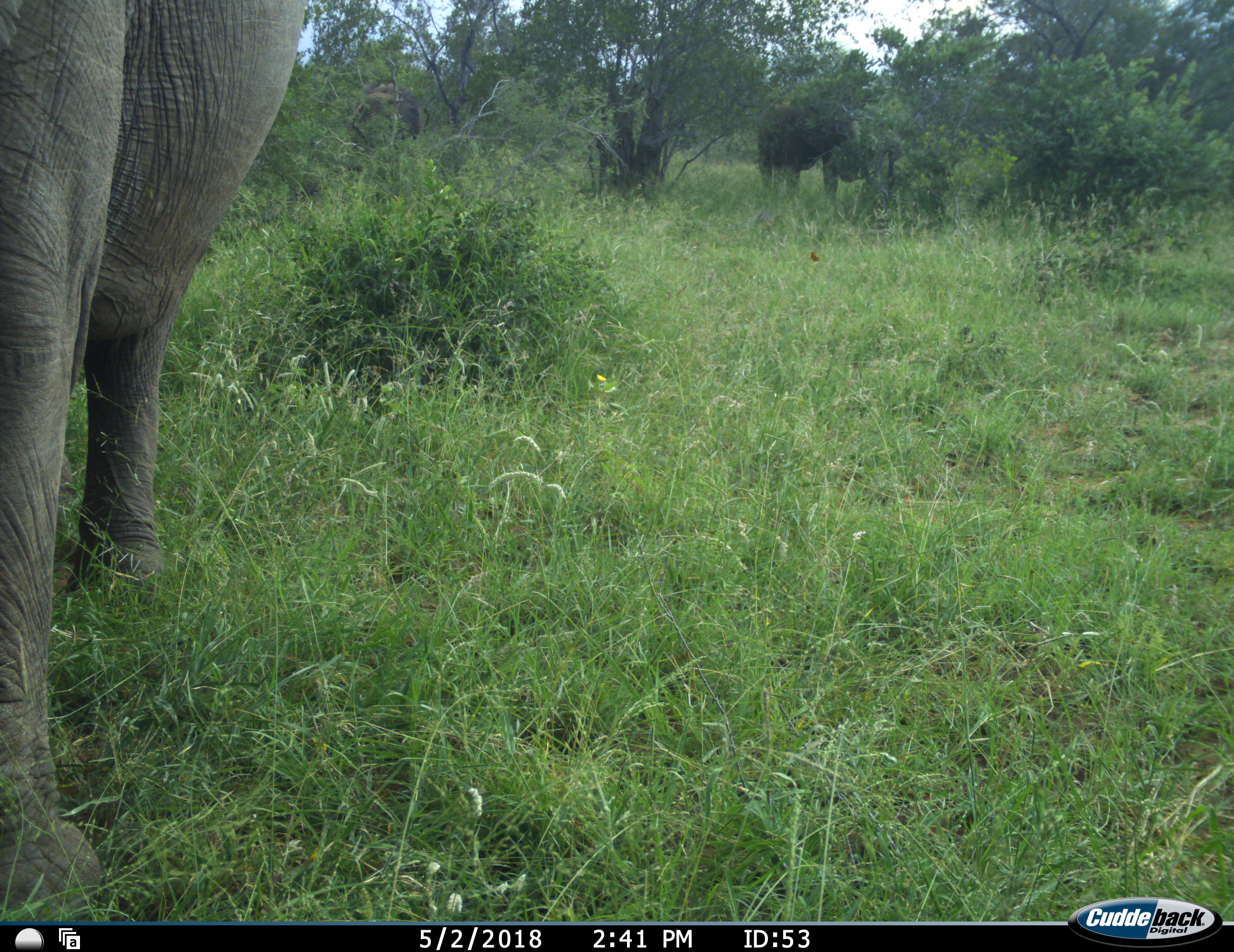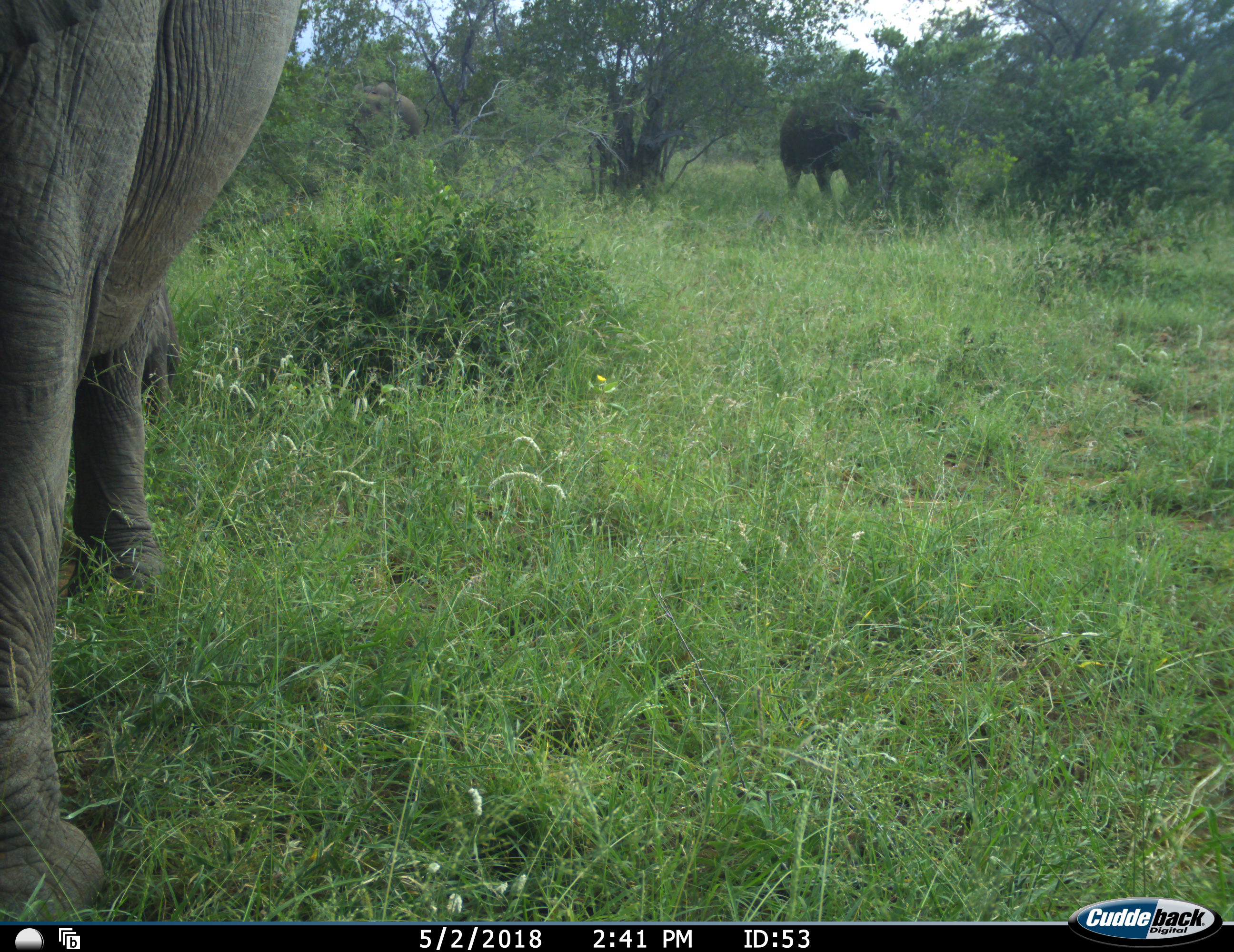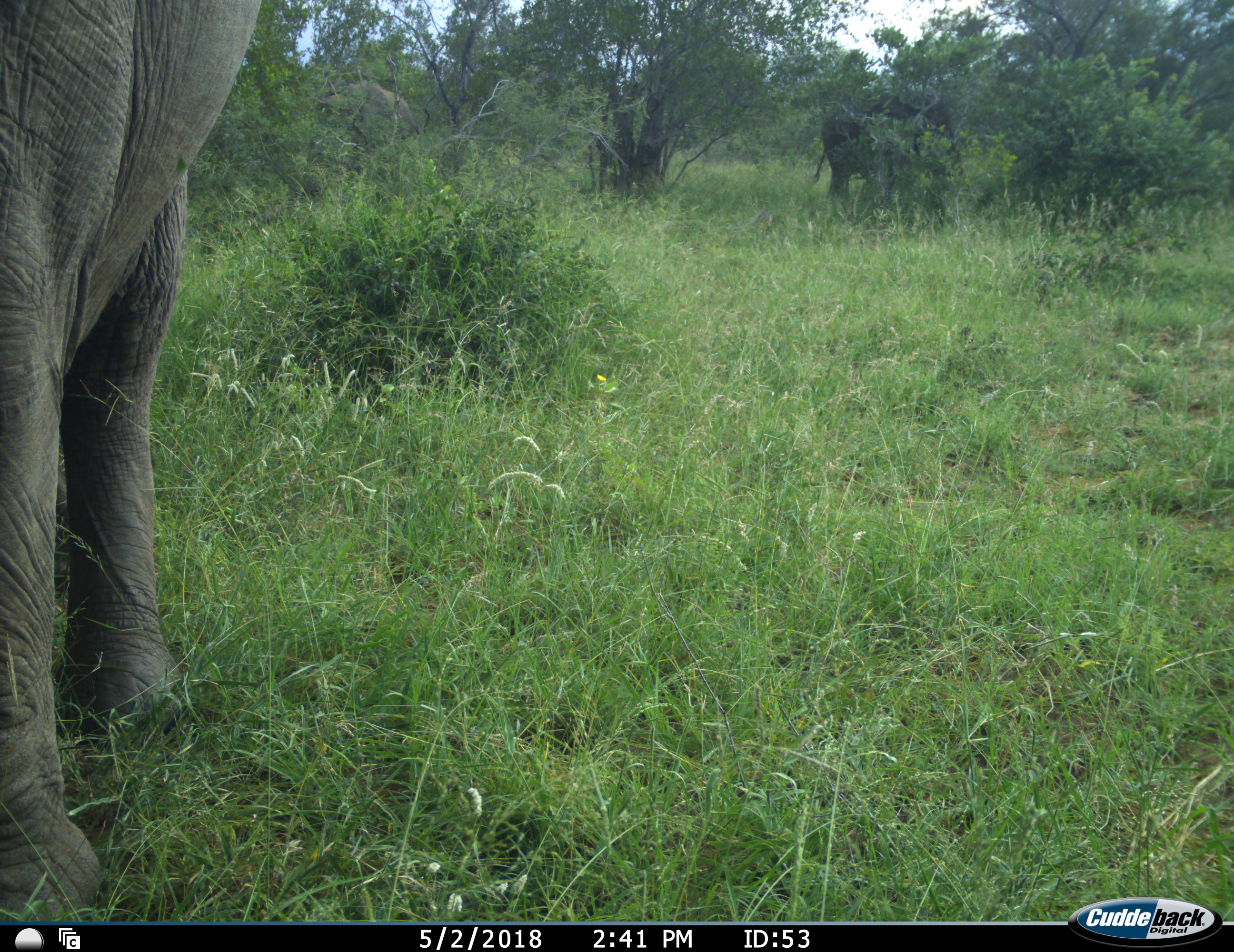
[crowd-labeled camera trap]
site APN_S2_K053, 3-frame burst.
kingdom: Animalia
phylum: Chordata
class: Mammalia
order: Proboscidea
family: Elephantidae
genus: Loxodonta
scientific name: Loxodonta africana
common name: african bush elephant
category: elephant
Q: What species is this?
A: Elephant (african bush elephant) (Loxodonta africana).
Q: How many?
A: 3.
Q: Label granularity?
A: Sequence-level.